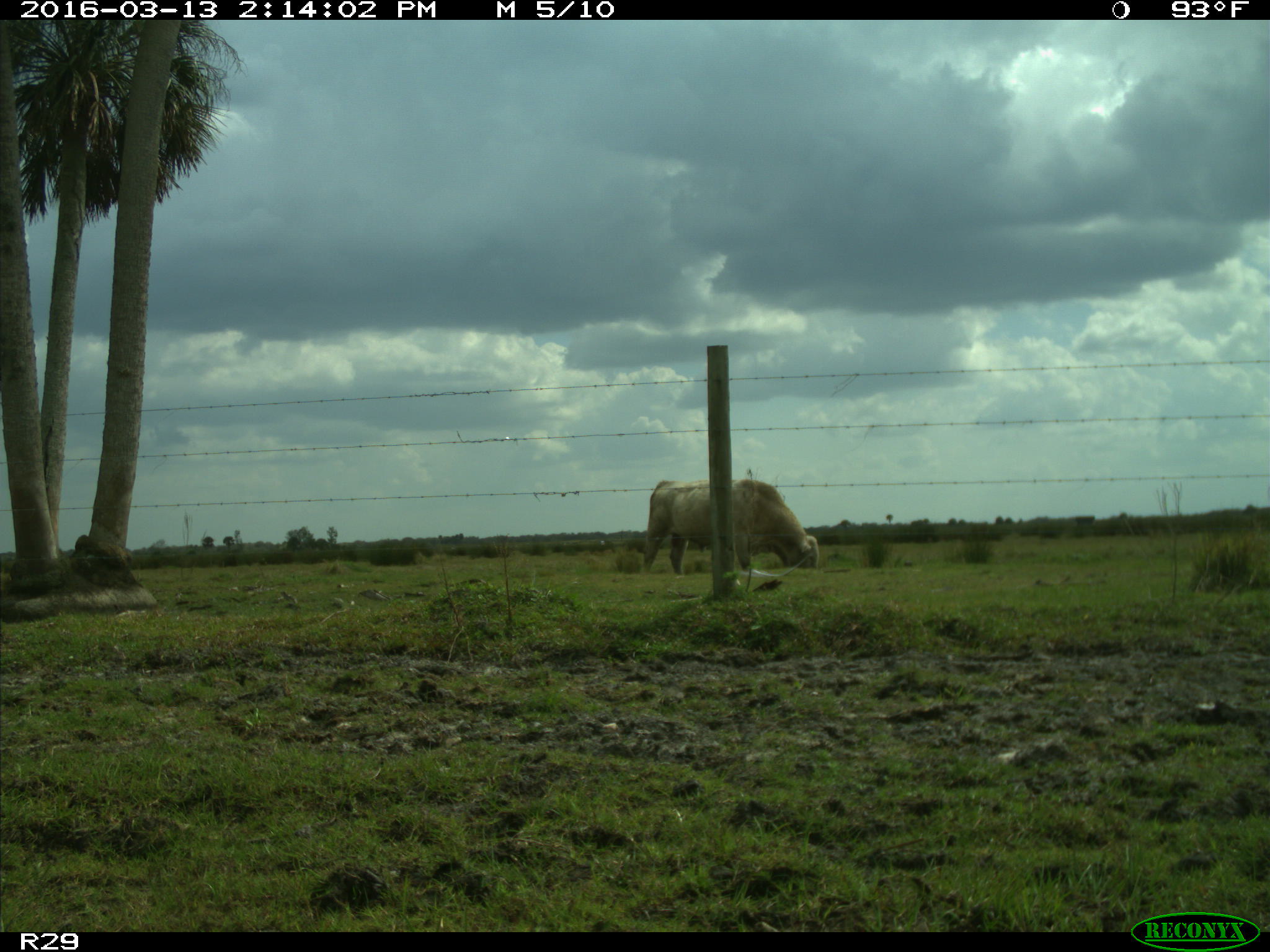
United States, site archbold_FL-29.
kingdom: Animalia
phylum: Chordata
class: Mammalia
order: Artiodactyla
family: Bovidae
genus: Bos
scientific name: Bos taurus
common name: domestic cow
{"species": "Bos taurus (domestic cow)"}